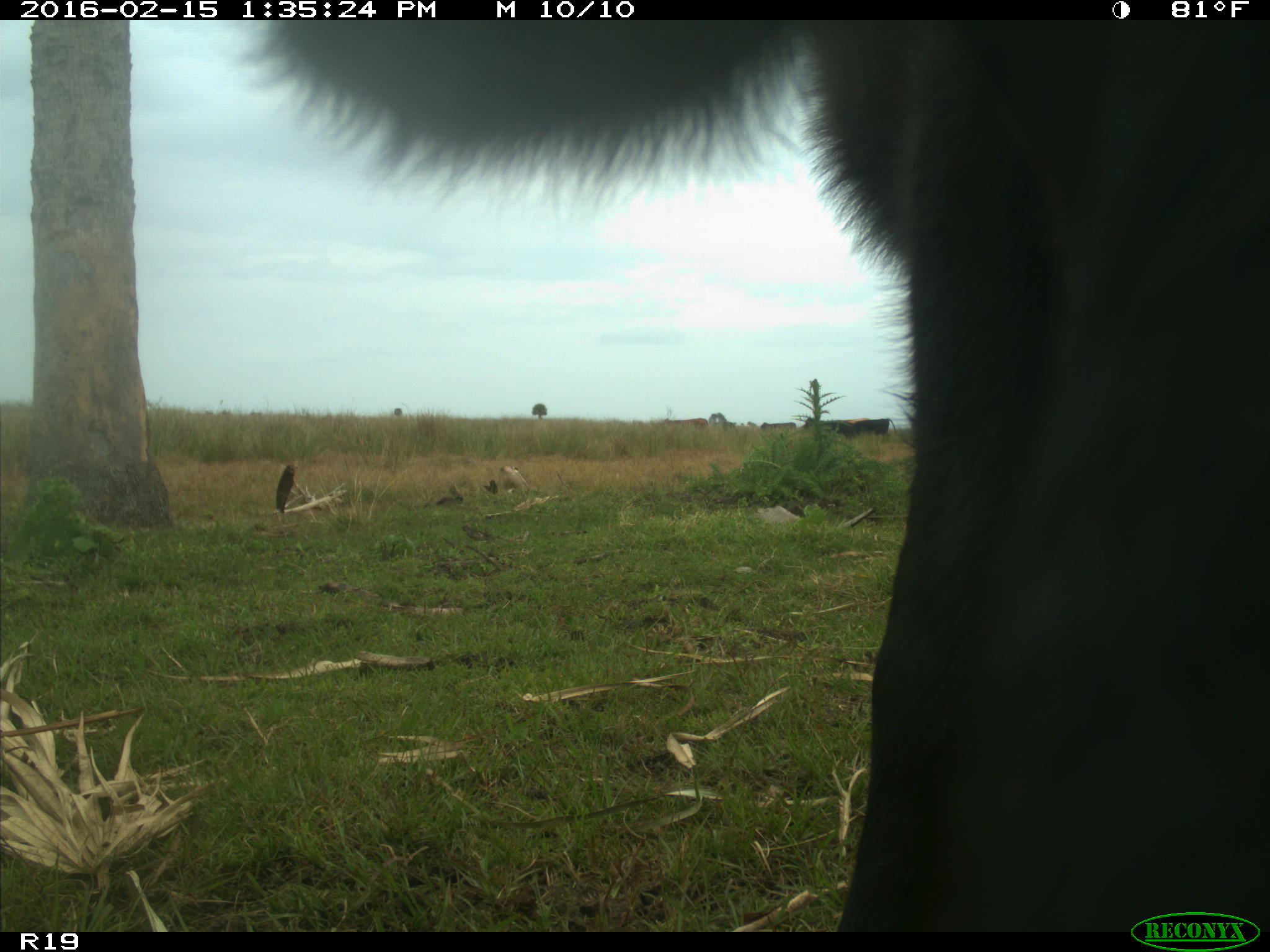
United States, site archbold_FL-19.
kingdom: Animalia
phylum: Chordata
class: Mammalia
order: Artiodactyla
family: Bovidae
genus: Bos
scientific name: Bos taurus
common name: domestic cow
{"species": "Bos taurus (domestic cow)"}